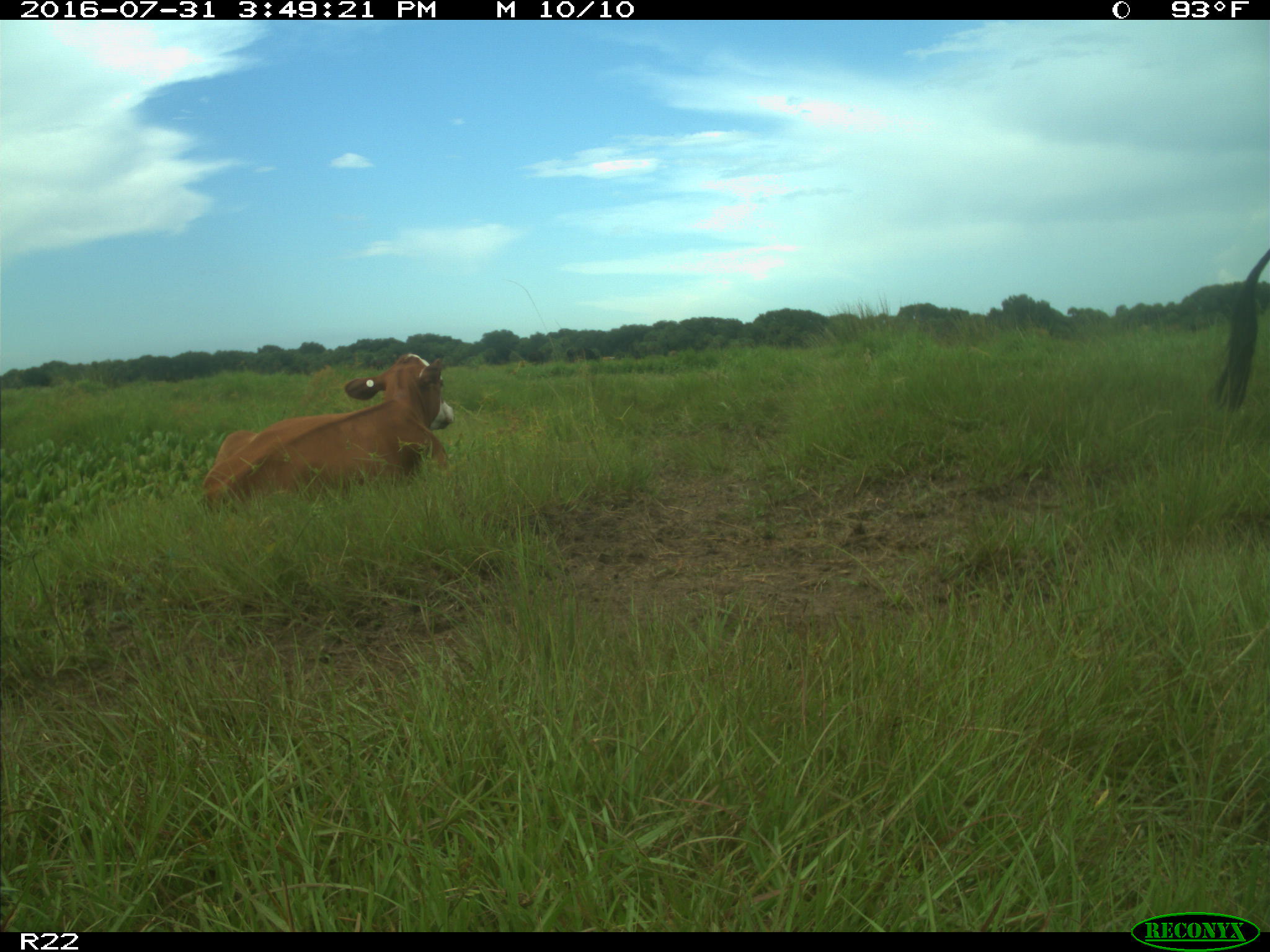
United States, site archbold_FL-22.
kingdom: Animalia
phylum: Chordata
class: Mammalia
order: Artiodactyla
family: Bovidae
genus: Bos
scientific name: Bos taurus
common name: domestic cow